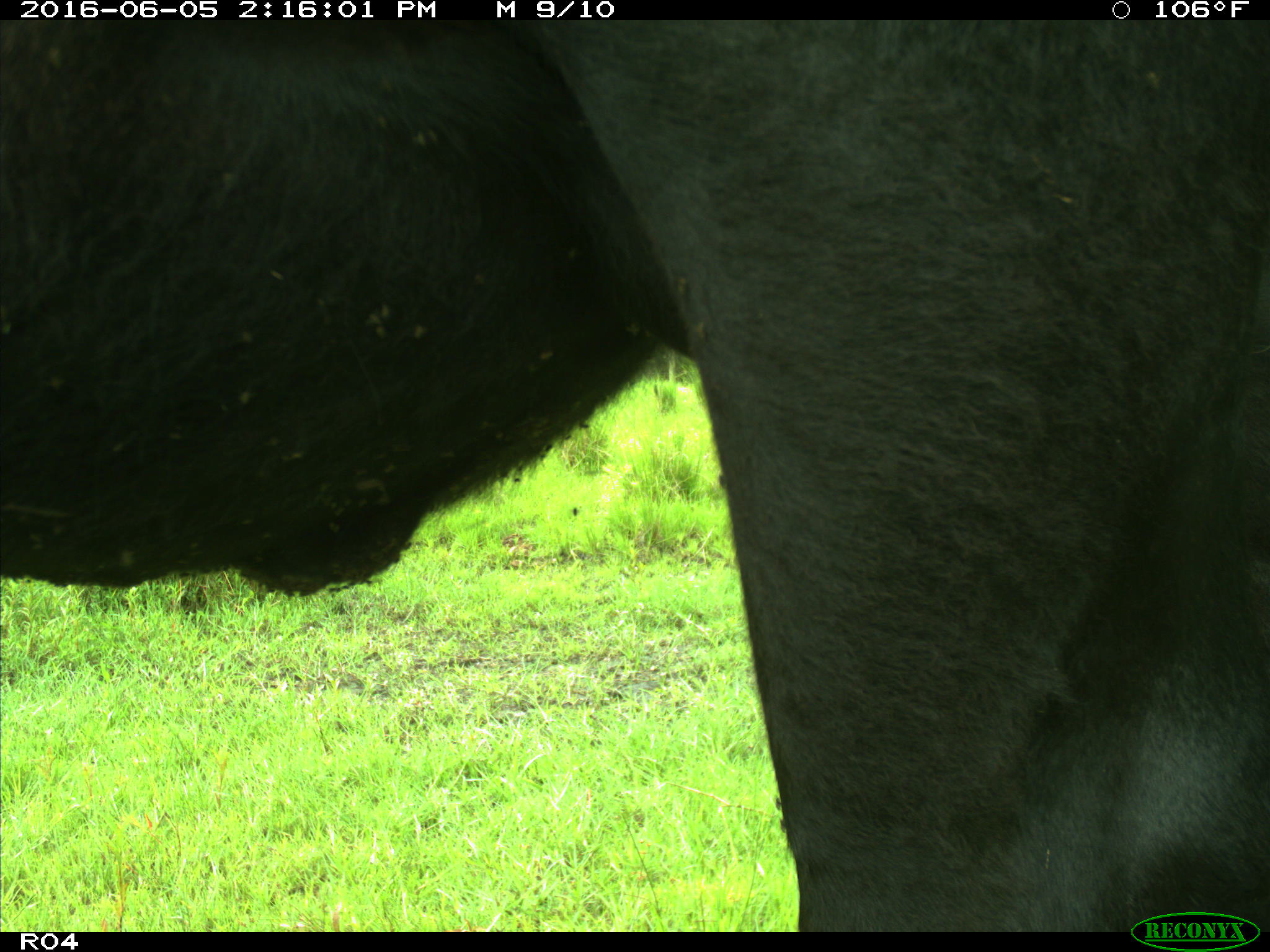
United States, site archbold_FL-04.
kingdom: Animalia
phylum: Chordata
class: Mammalia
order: Artiodactyla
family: Bovidae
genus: Bos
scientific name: Bos taurus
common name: domestic cow